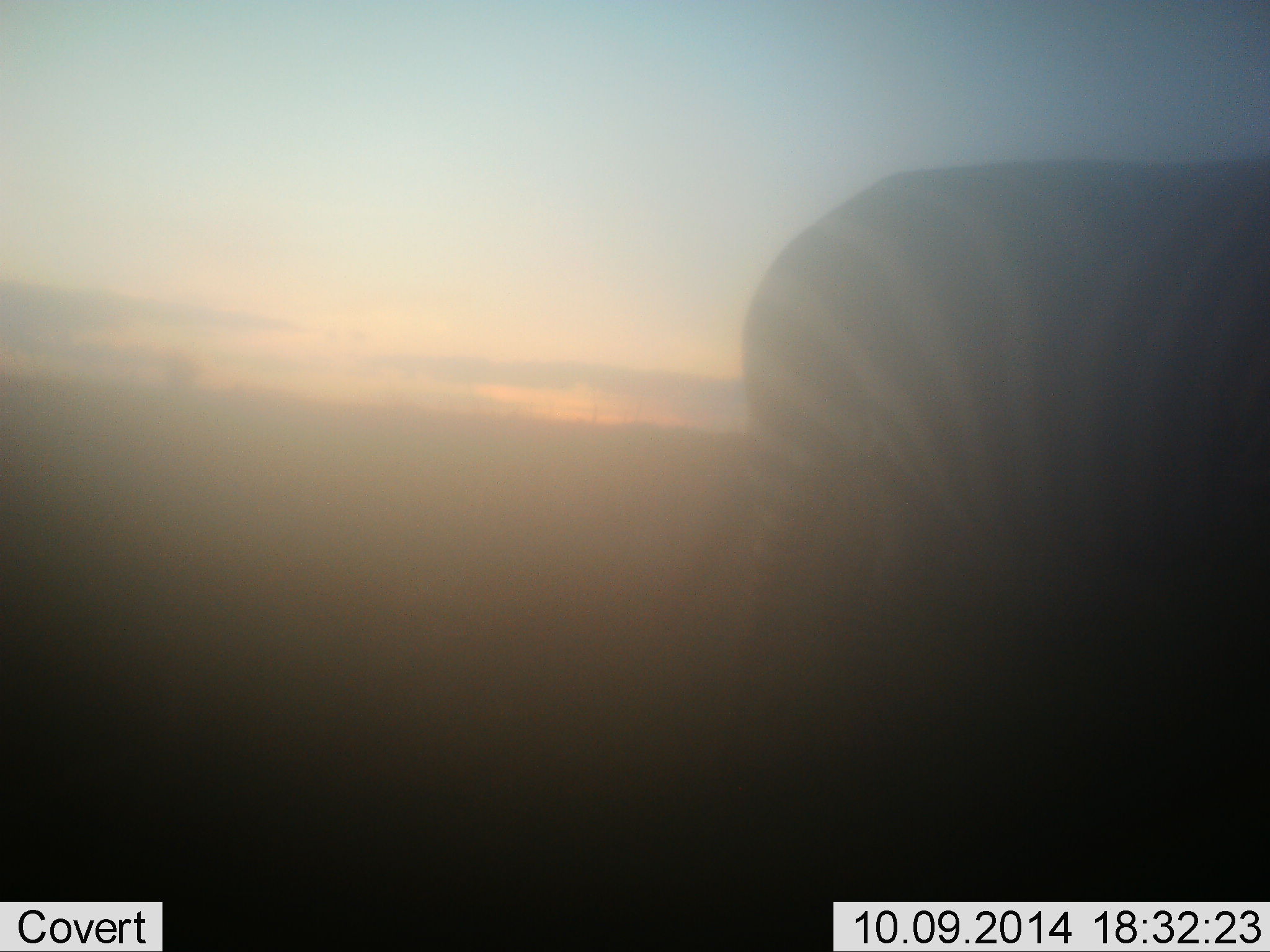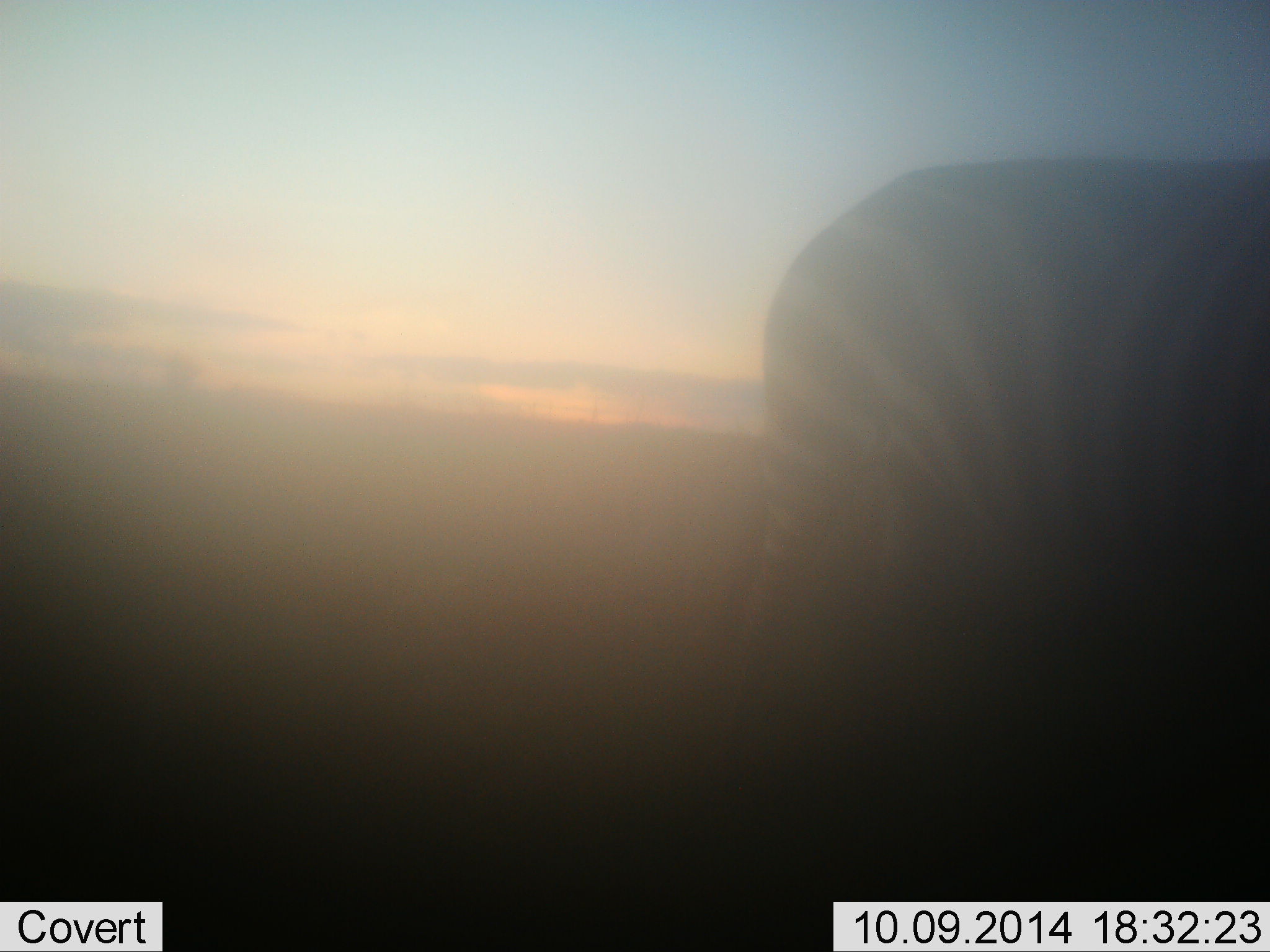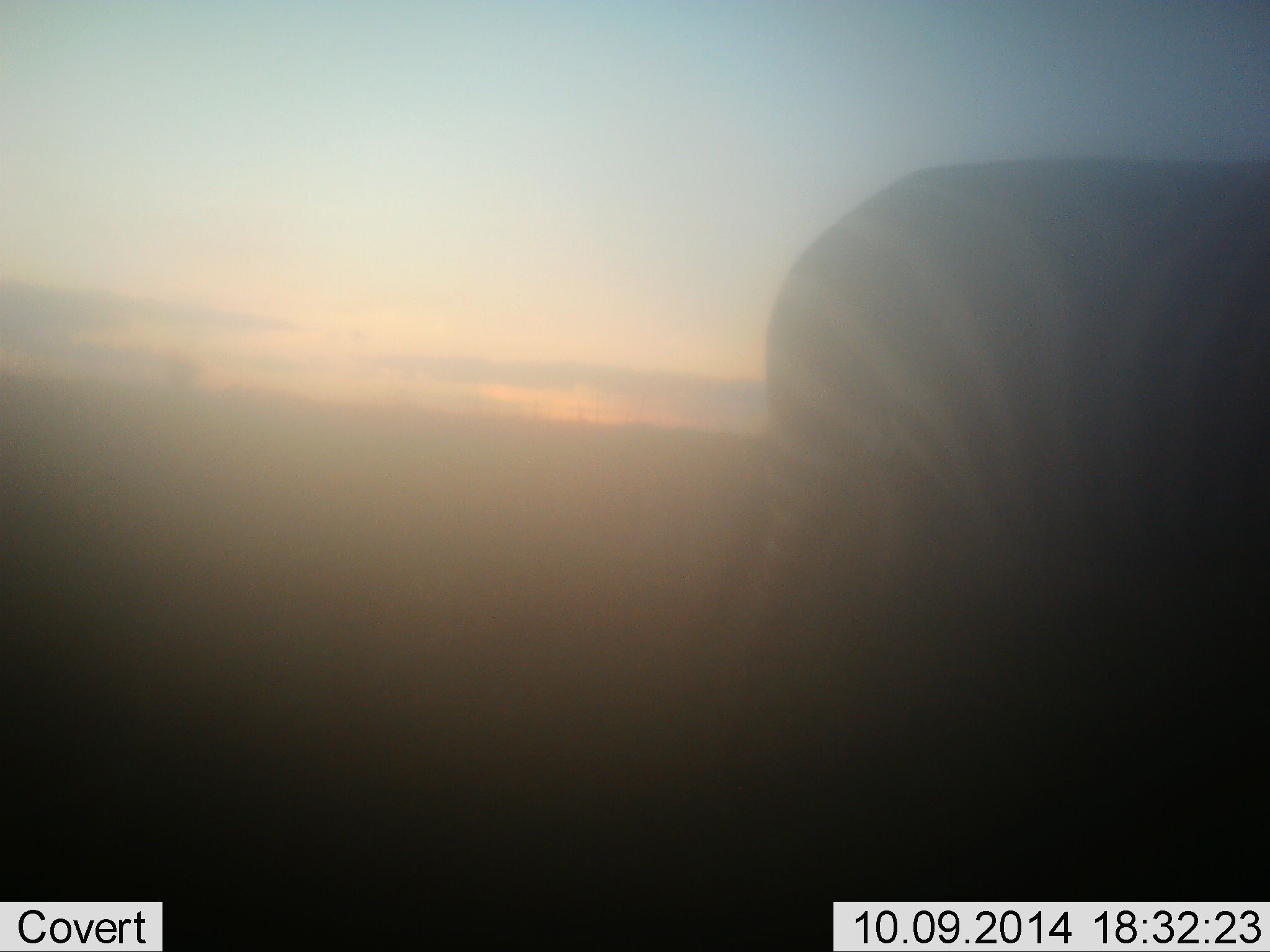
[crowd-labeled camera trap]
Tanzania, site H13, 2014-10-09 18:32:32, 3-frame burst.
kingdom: Animalia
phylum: Chordata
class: Mammalia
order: Perissodactyla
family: Equidae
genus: Equus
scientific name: Equus quagga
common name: plains zebra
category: zebra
Zebra (plains zebra) (Equus quagga), count 1. Behavior (volunteer vote fractions): standing 70%, resting 0%, moving 20%, interacting 0%. Young present (vote fraction): 0%. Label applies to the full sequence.